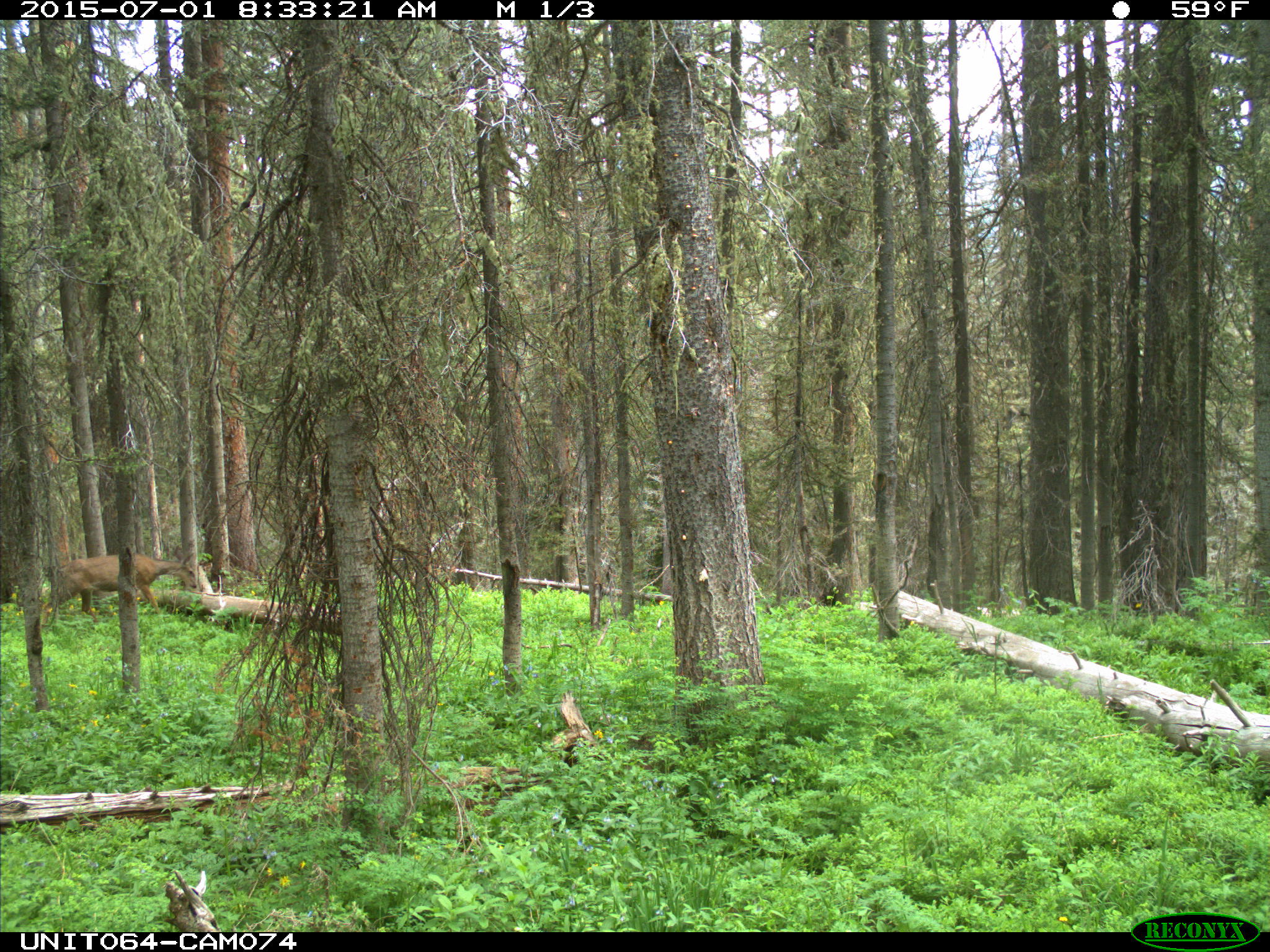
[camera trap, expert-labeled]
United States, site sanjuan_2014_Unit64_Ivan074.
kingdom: Animalia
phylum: Chordata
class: Mammalia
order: Artiodactyla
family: Cervidae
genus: Odocoileus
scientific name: Odocoileus hemionus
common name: mule deer